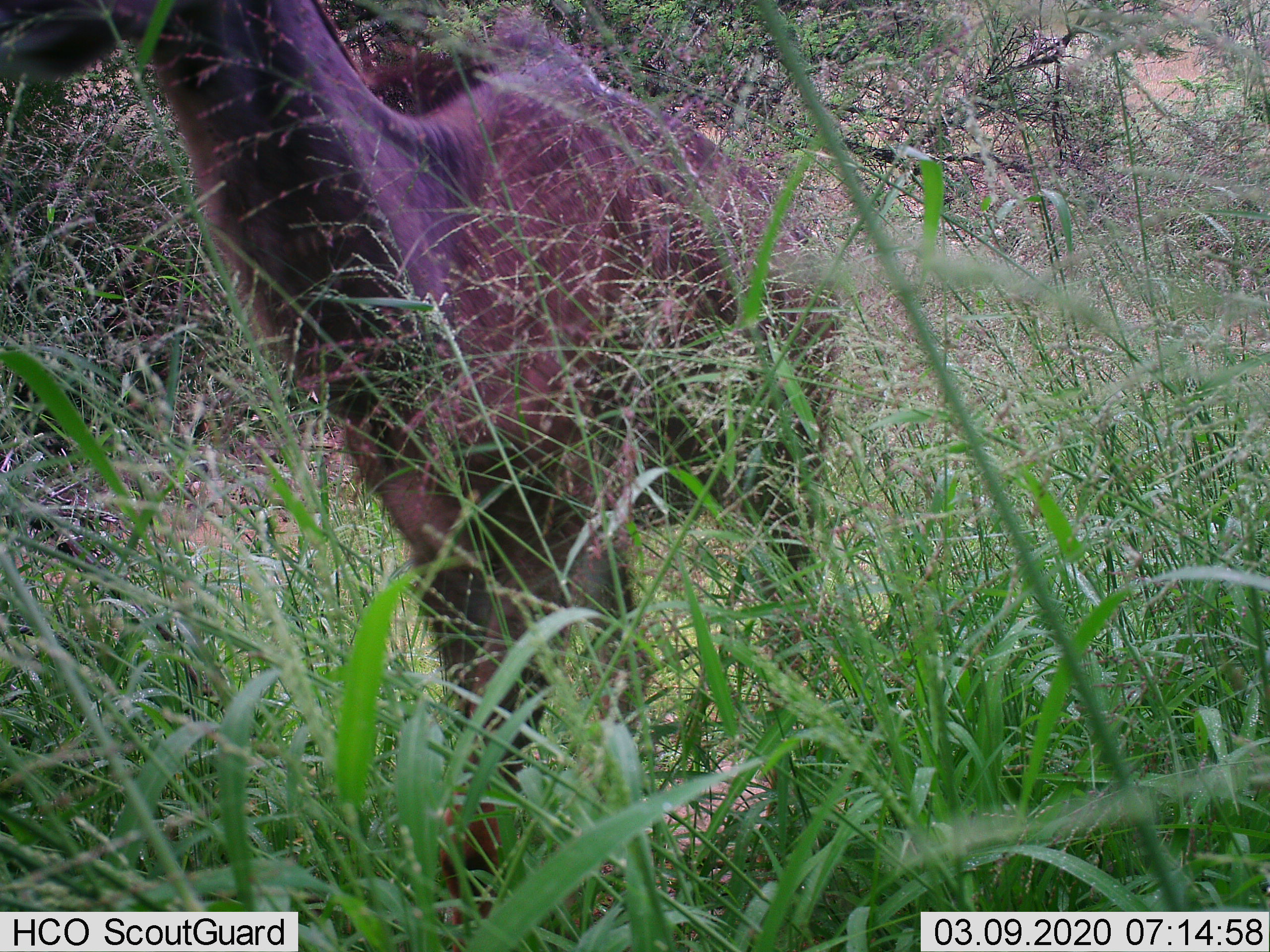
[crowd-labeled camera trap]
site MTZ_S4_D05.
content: unidentified animal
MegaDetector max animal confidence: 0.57